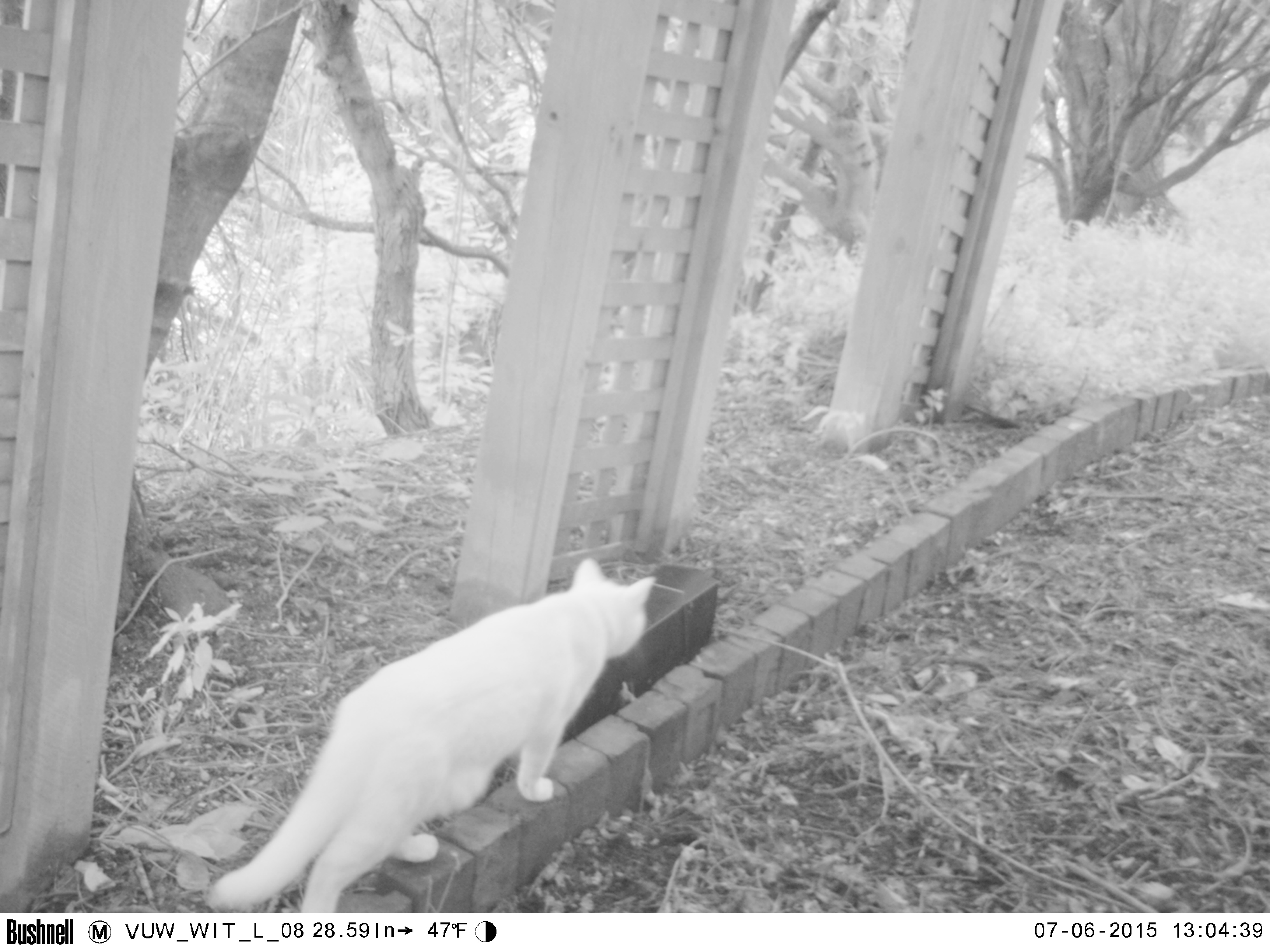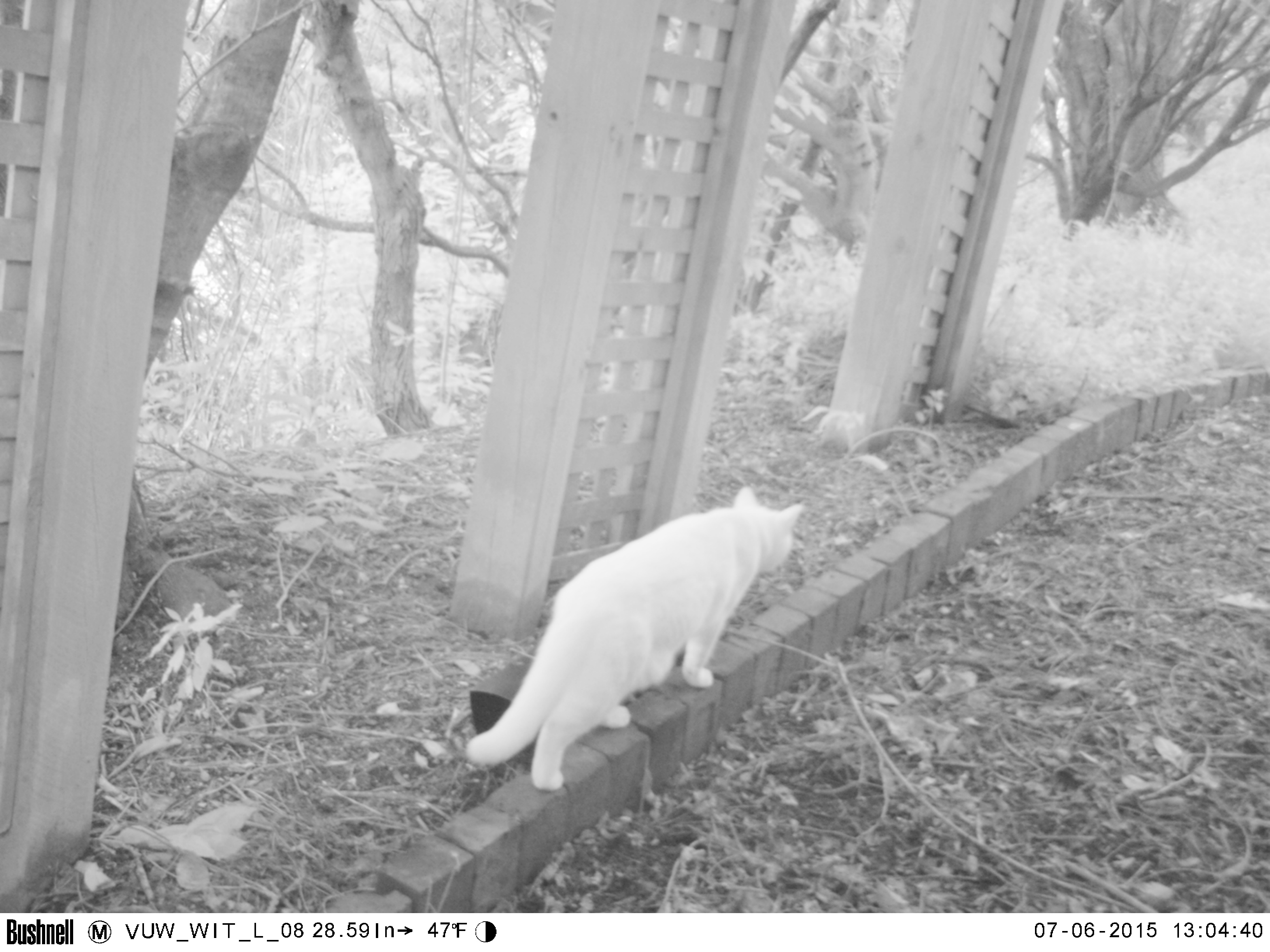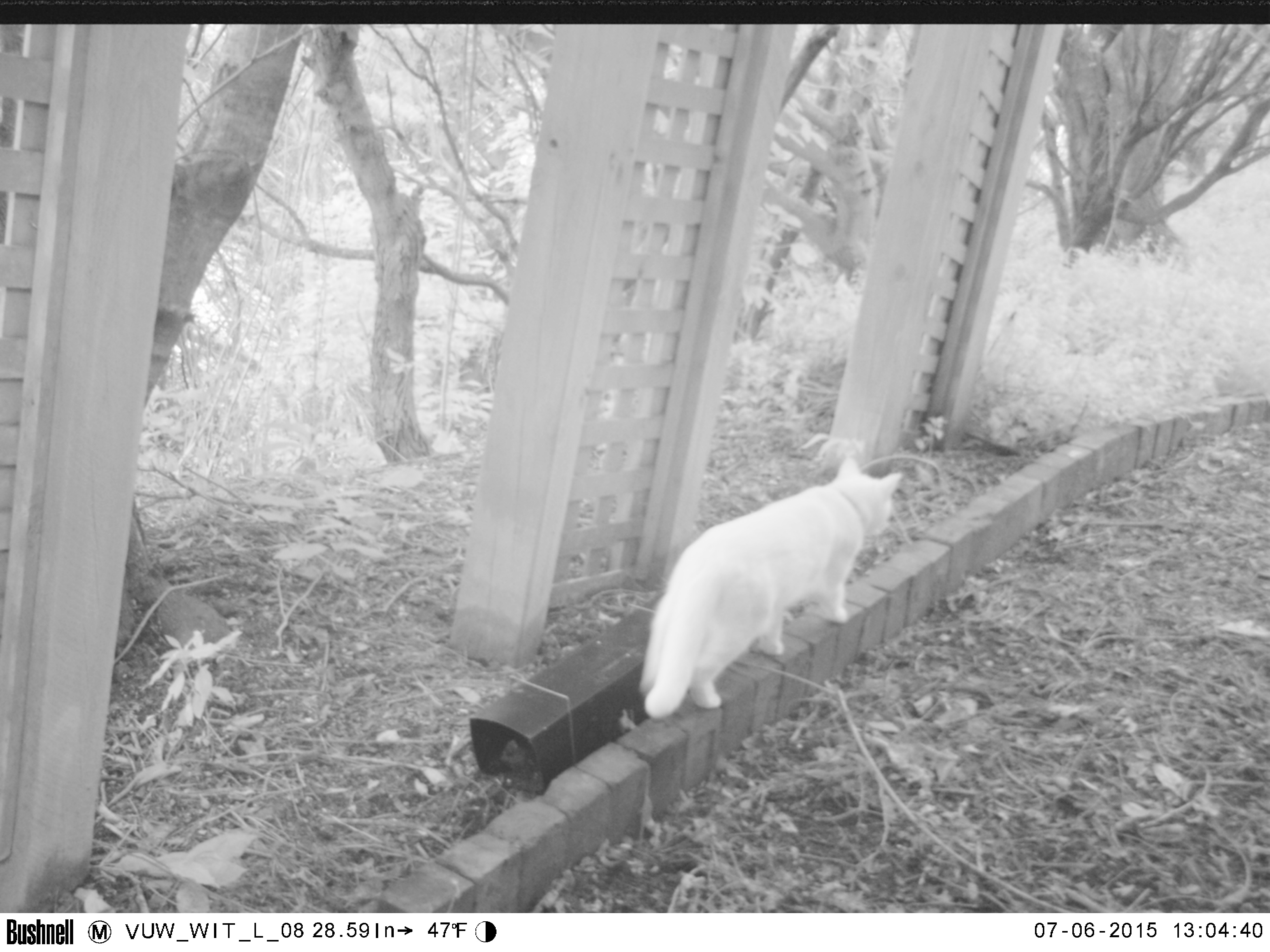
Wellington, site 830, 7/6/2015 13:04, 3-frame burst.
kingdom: Animalia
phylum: Chordata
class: Mammalia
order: Carnivora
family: Felidae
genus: Felis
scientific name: Felis catus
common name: cat